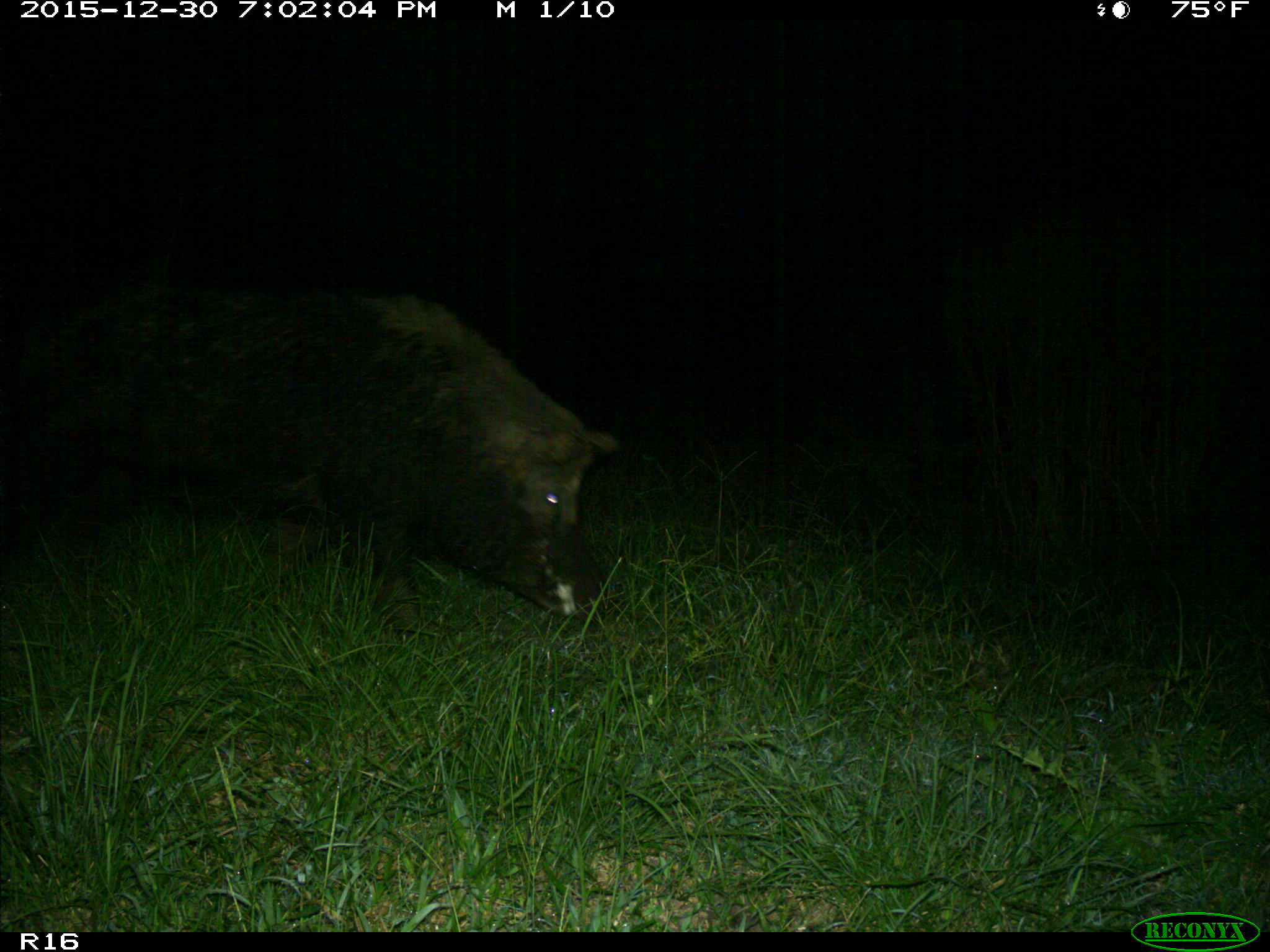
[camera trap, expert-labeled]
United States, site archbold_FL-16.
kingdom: Animalia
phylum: Chordata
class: Mammalia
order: Artiodactyla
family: Suidae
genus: Sus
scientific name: Sus scrofa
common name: wild boar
Sus scrofa (wild boar).